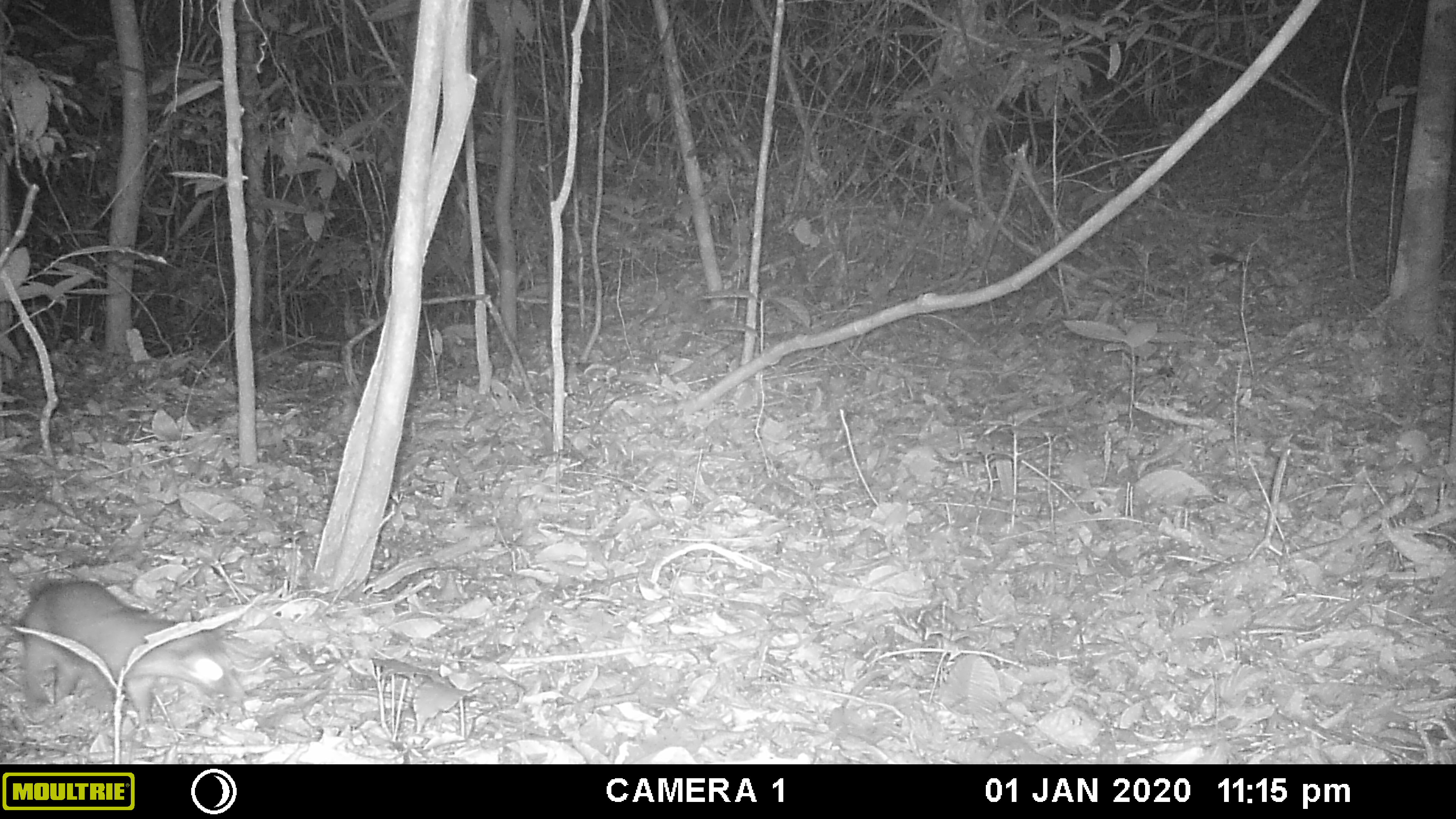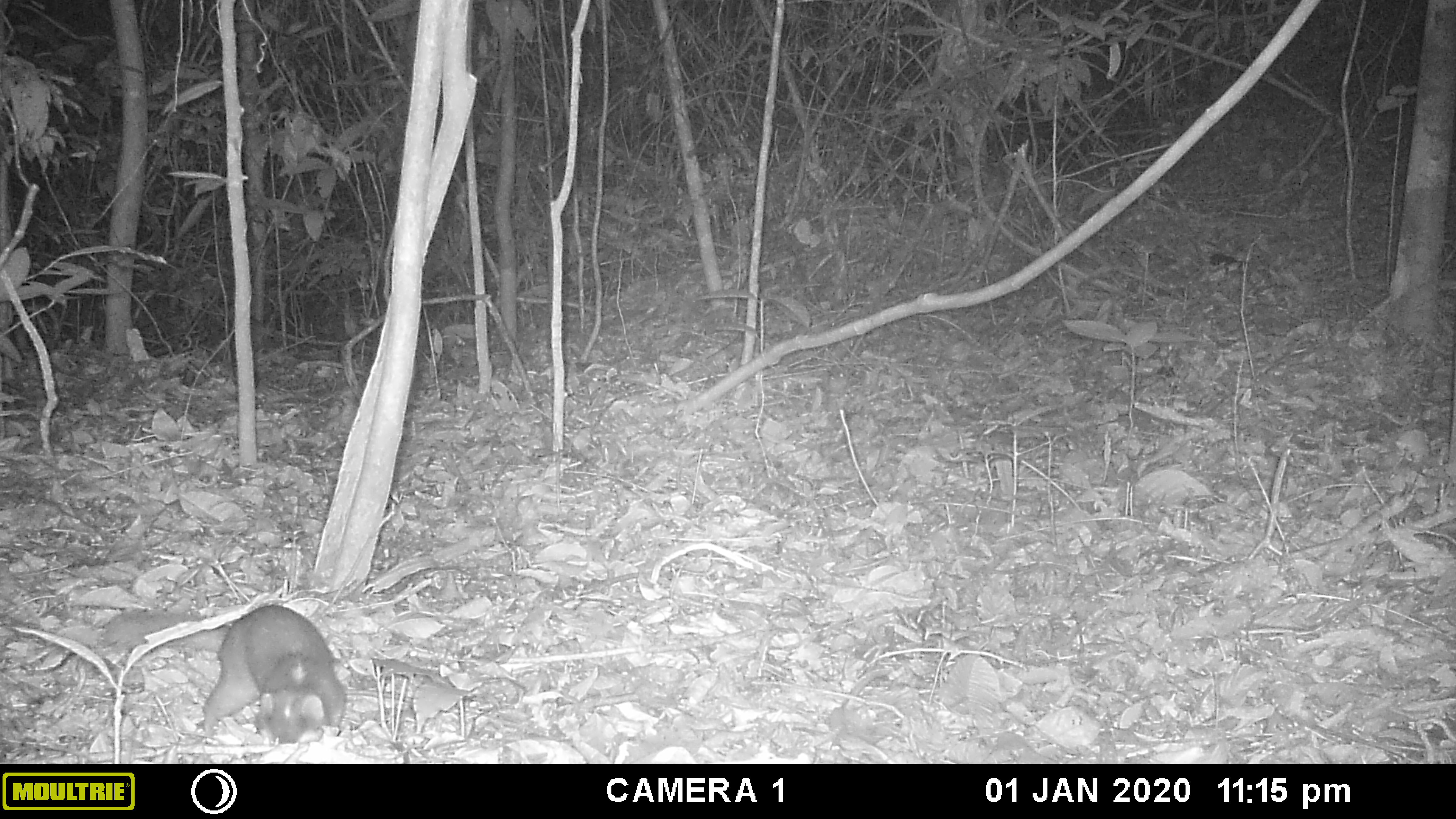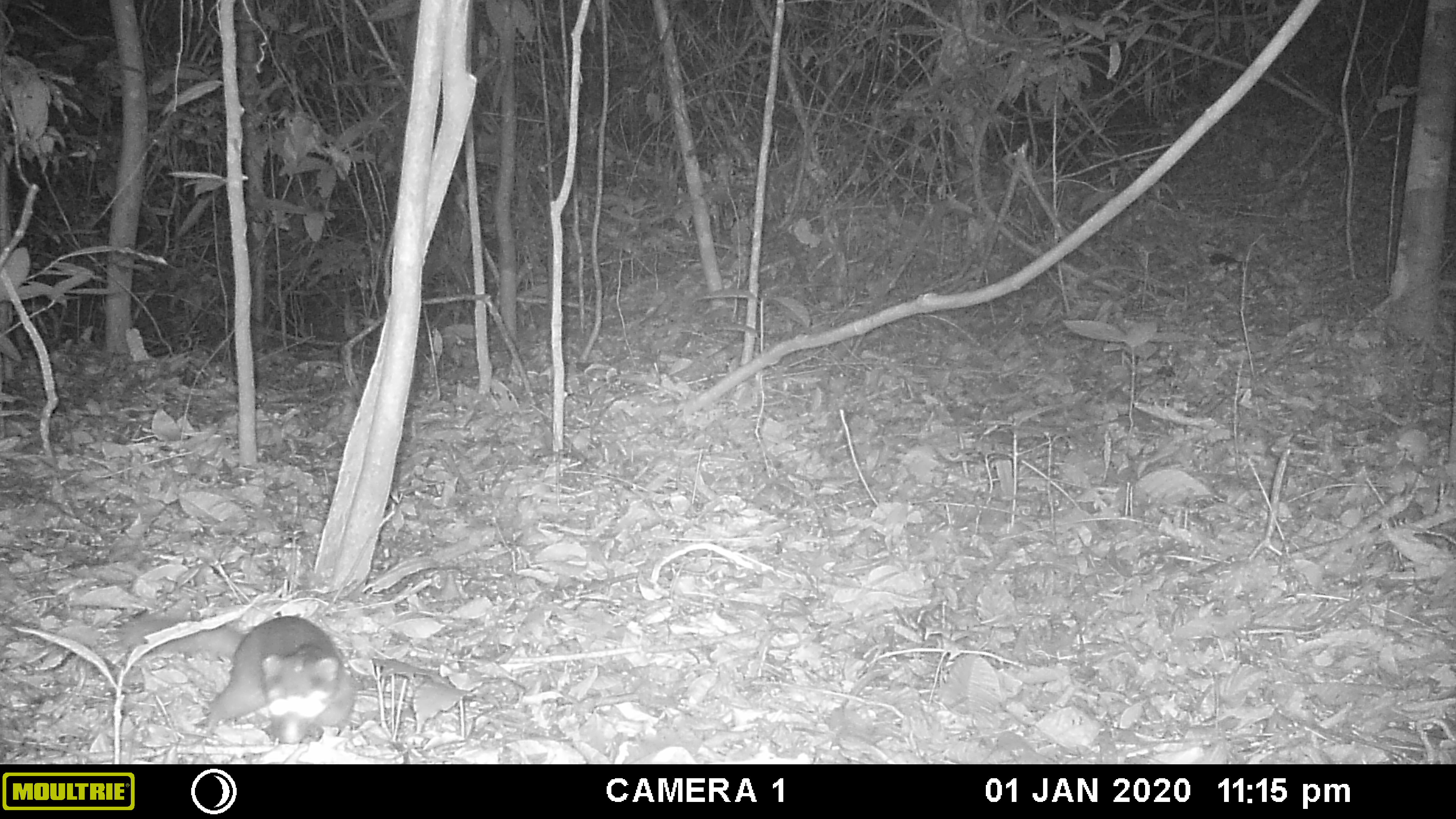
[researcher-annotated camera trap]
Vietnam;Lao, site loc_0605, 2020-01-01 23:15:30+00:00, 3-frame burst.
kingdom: Animalia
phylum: Chordata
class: Mammalia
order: Carnivora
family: Mustelidae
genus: Melogale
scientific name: Melogale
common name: ferret badger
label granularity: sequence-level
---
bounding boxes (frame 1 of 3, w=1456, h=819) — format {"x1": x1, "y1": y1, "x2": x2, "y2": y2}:
ferret badger: {"x1": 17, "y1": 579, "x2": 235, "y2": 723}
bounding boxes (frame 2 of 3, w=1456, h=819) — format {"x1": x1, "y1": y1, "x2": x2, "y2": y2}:
ferret badger: {"x1": 101, "y1": 602, "x2": 346, "y2": 745}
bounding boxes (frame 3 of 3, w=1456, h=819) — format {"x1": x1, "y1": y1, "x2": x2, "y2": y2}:
ferret badger: {"x1": 118, "y1": 612, "x2": 356, "y2": 746}